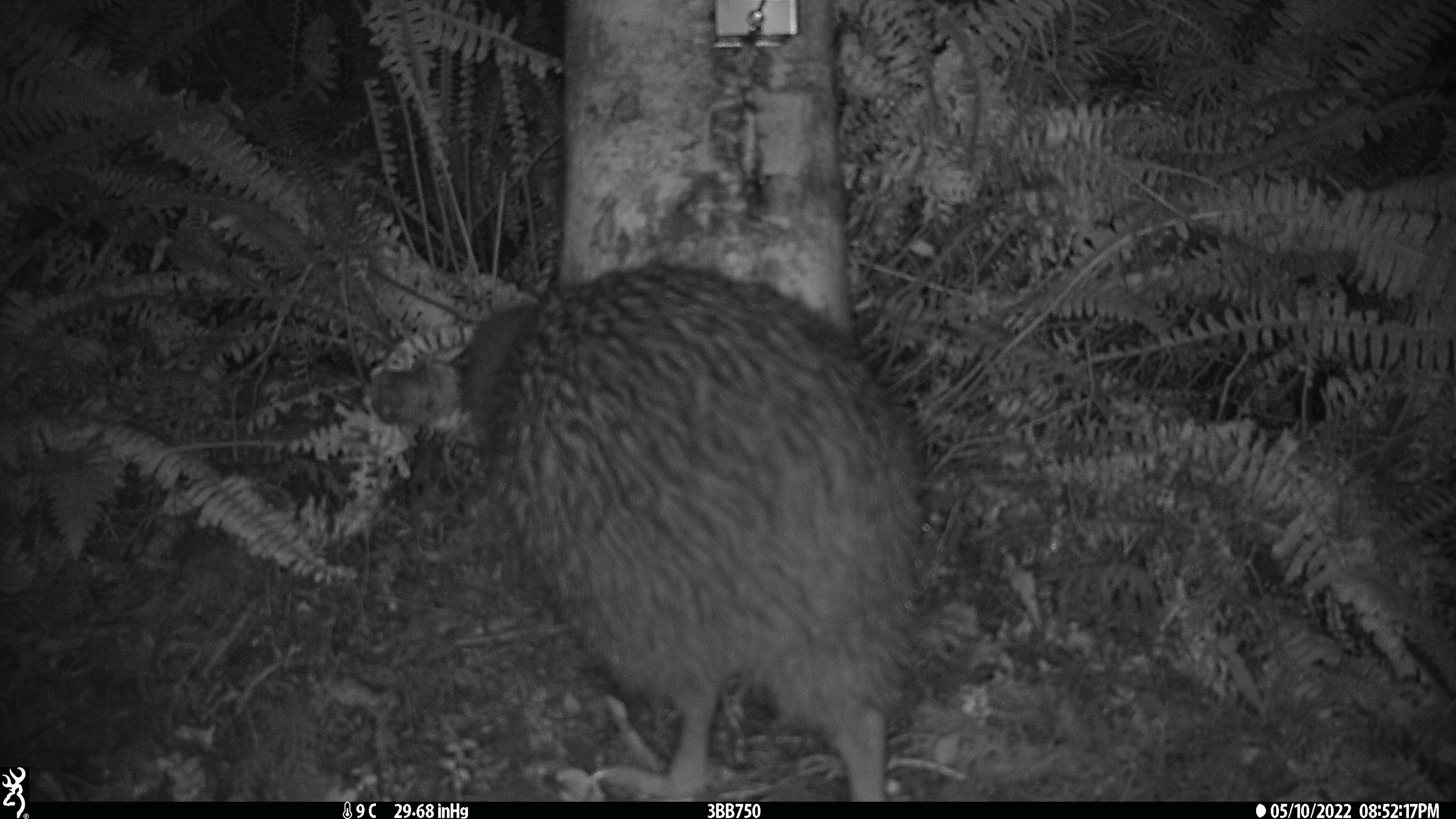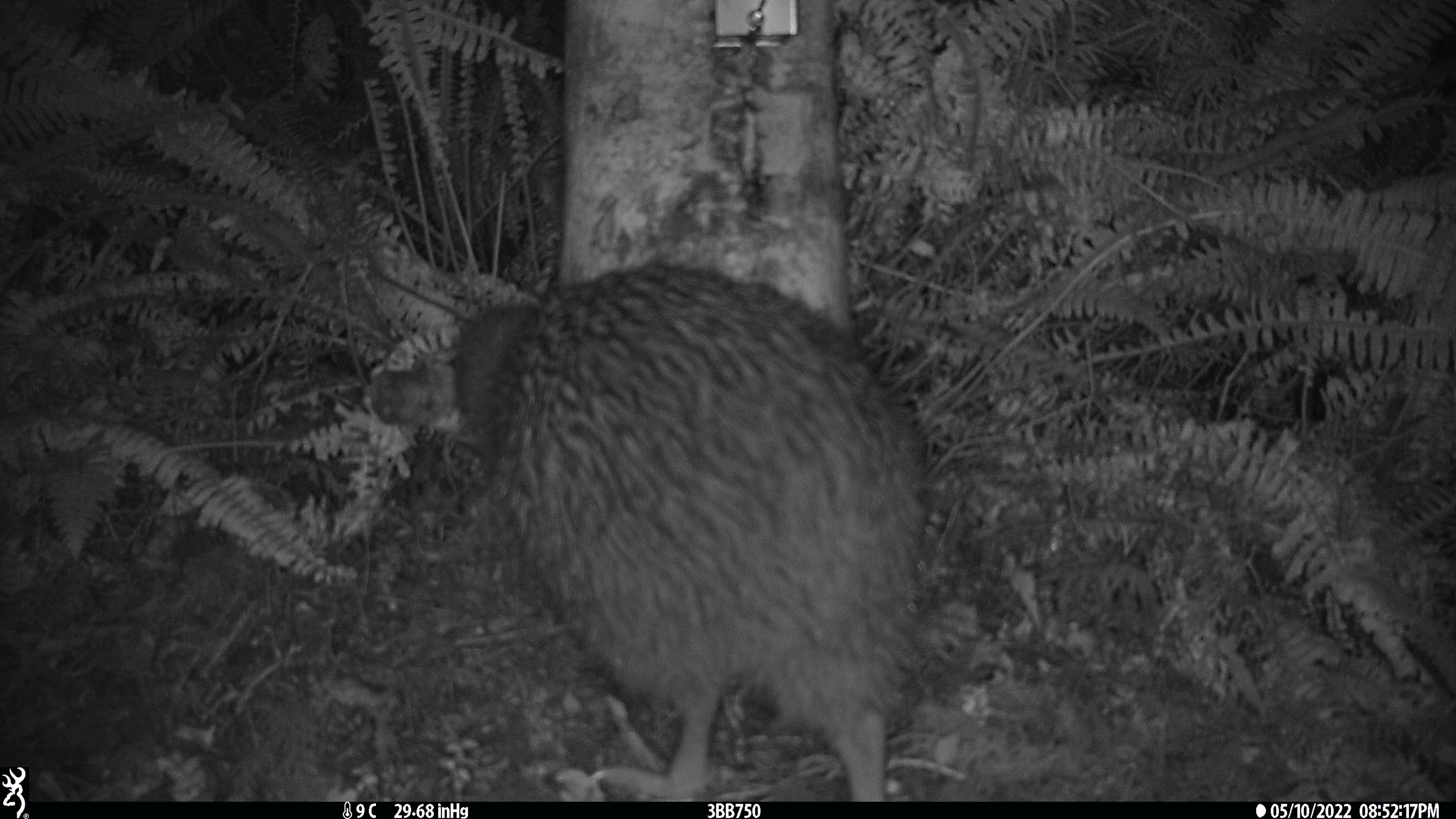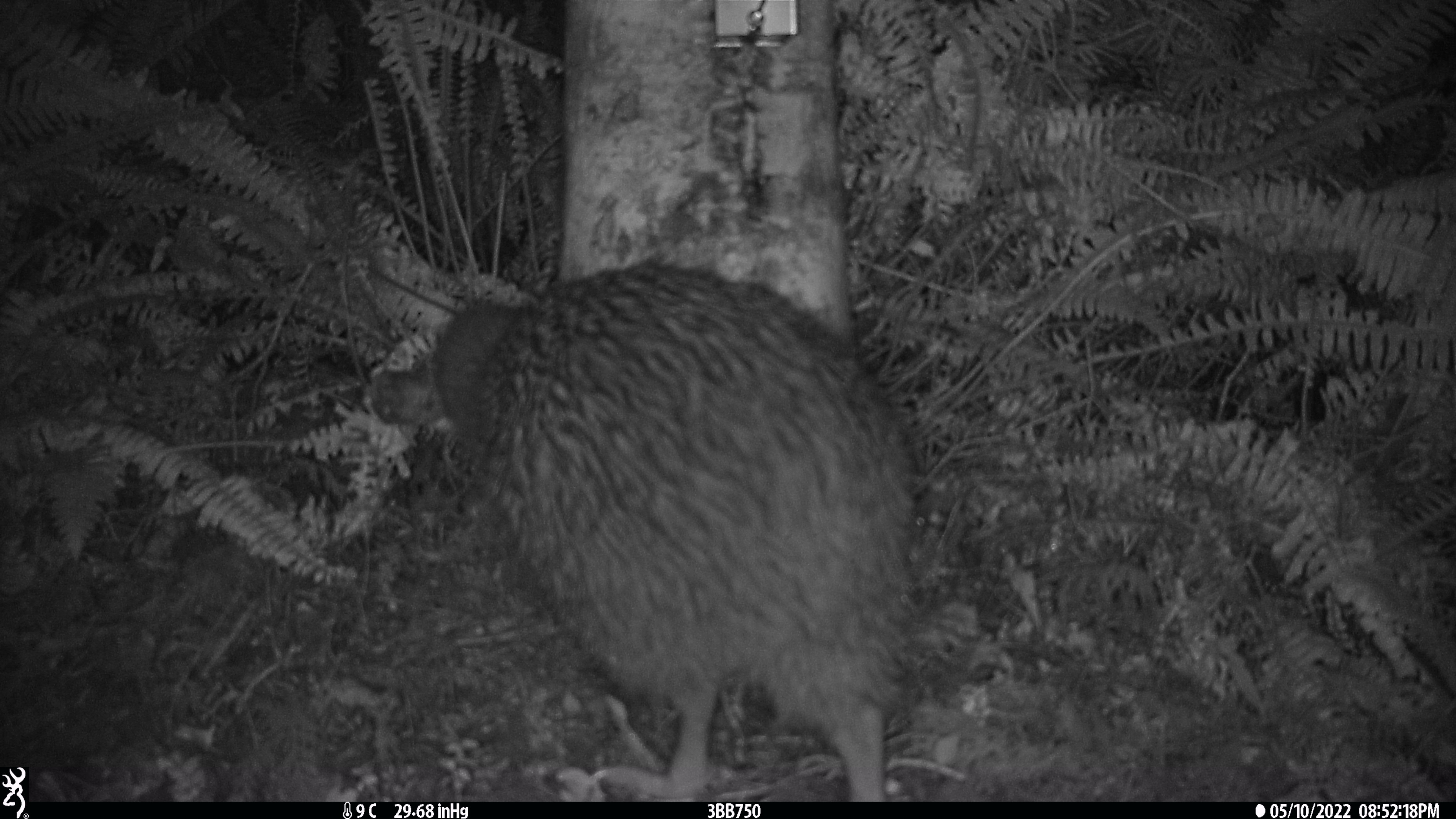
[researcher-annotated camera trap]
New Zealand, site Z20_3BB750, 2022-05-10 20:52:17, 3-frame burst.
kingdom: Animalia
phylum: Chordata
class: Aves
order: Apterygiformes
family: Apterygidae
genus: Apteryx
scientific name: Apteryx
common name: kiwi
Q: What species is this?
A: Kiwi (Apteryx).